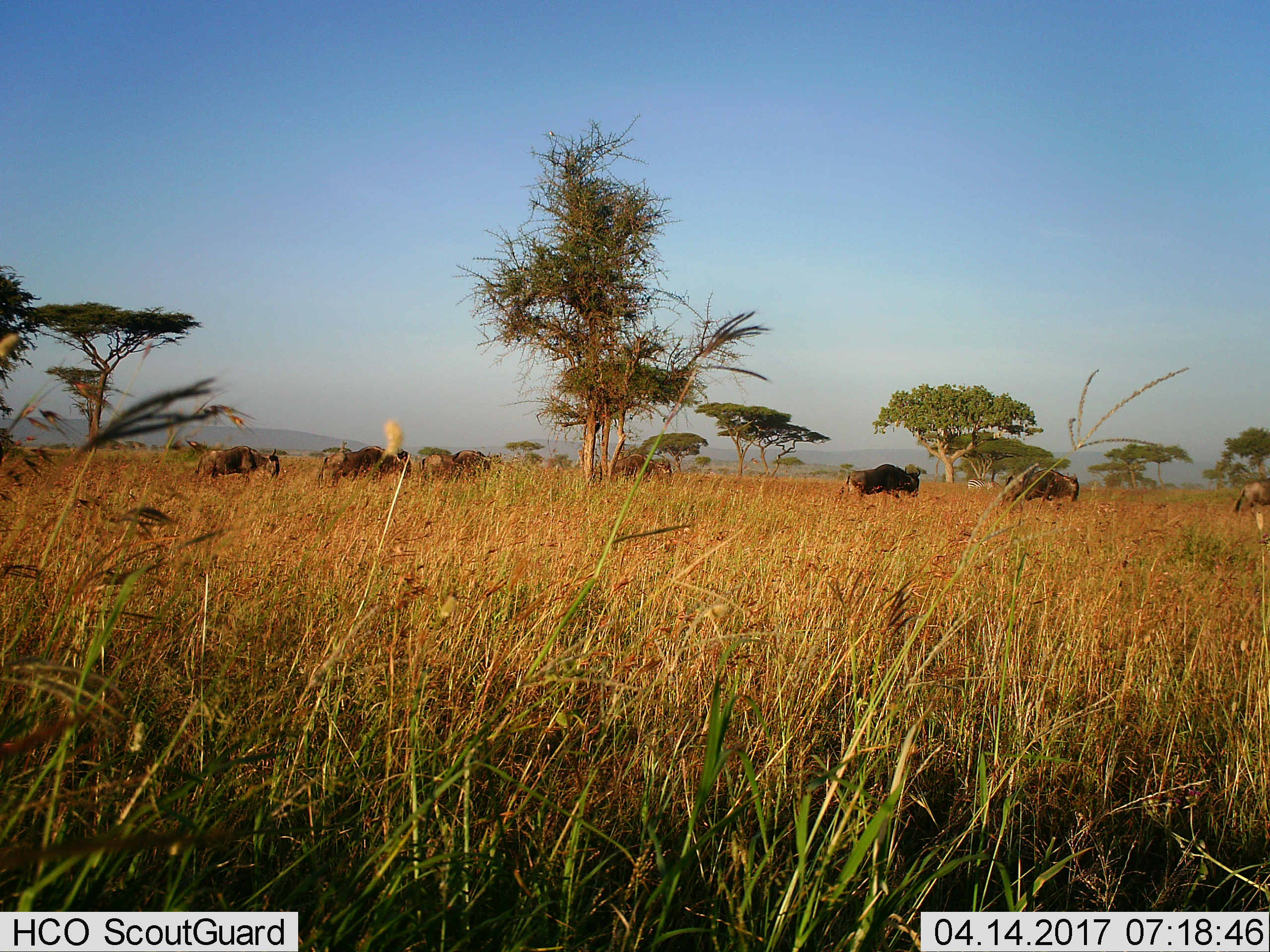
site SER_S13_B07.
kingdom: Animalia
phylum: Chordata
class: Mammalia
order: Artiodactyla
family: Bovidae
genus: Connochaetes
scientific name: Connochaetes taurinus taurinus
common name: blue wildebeest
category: wildebeestblue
Wildebeestblue (blue wildebeest) (Connochaetes taurinus taurinus), count 7. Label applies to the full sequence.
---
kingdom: Animalia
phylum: Chordata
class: Mammalia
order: Perissodactyla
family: Equidae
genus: Equus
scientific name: Equus quagga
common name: plains zebra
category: zebraplains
Zebraplains (plains zebra) (Equus quagga), count 1. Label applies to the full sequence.